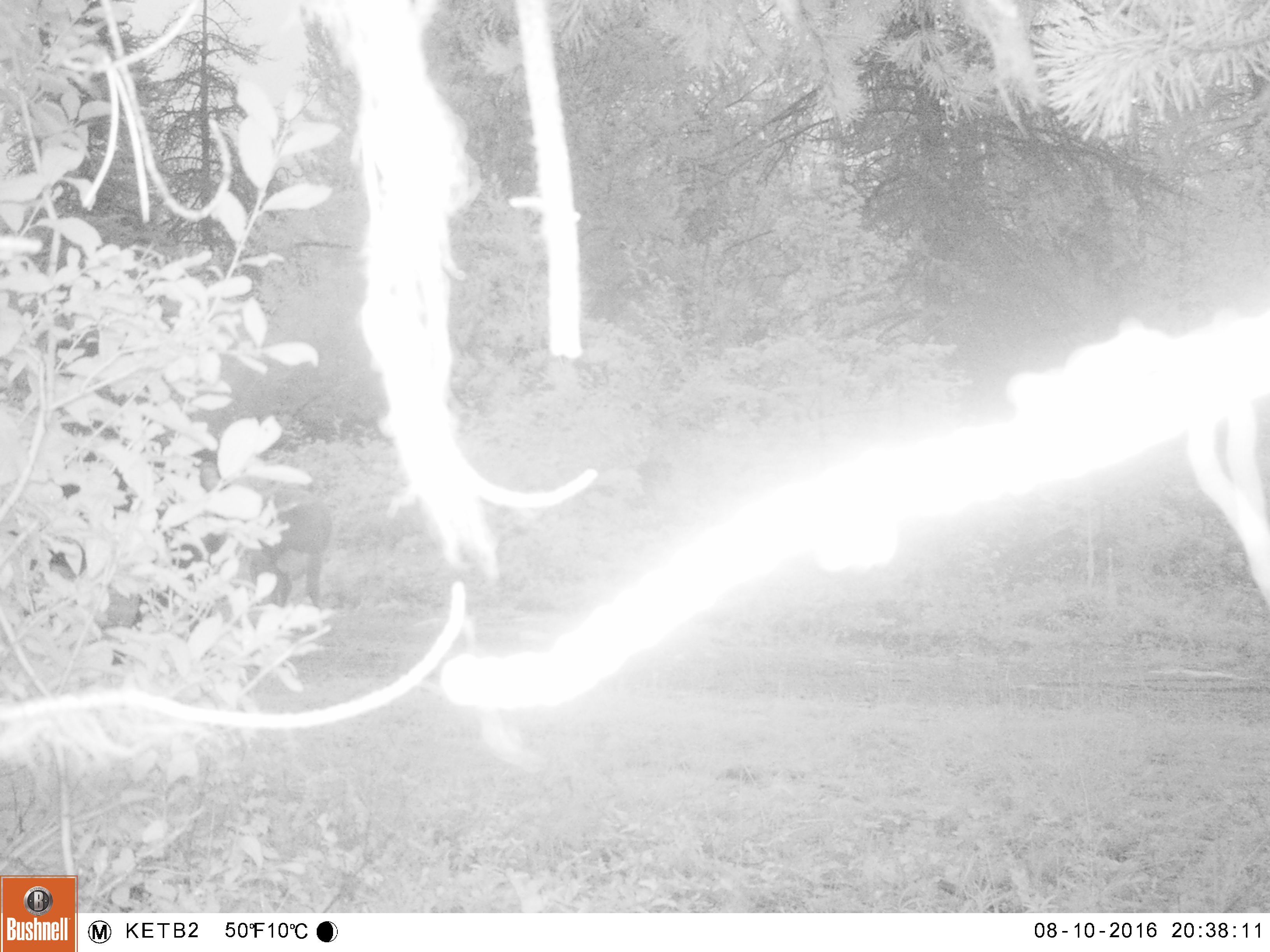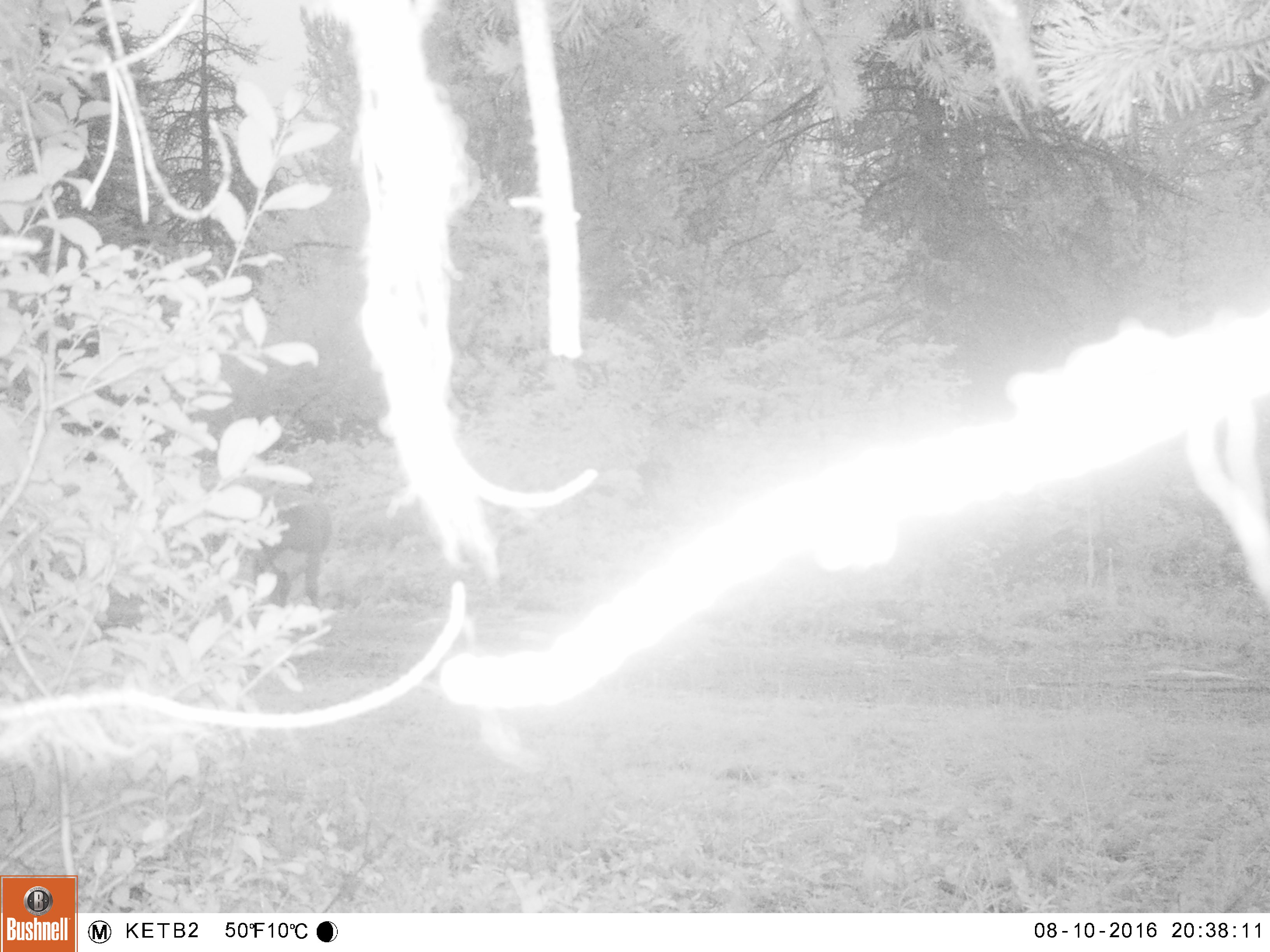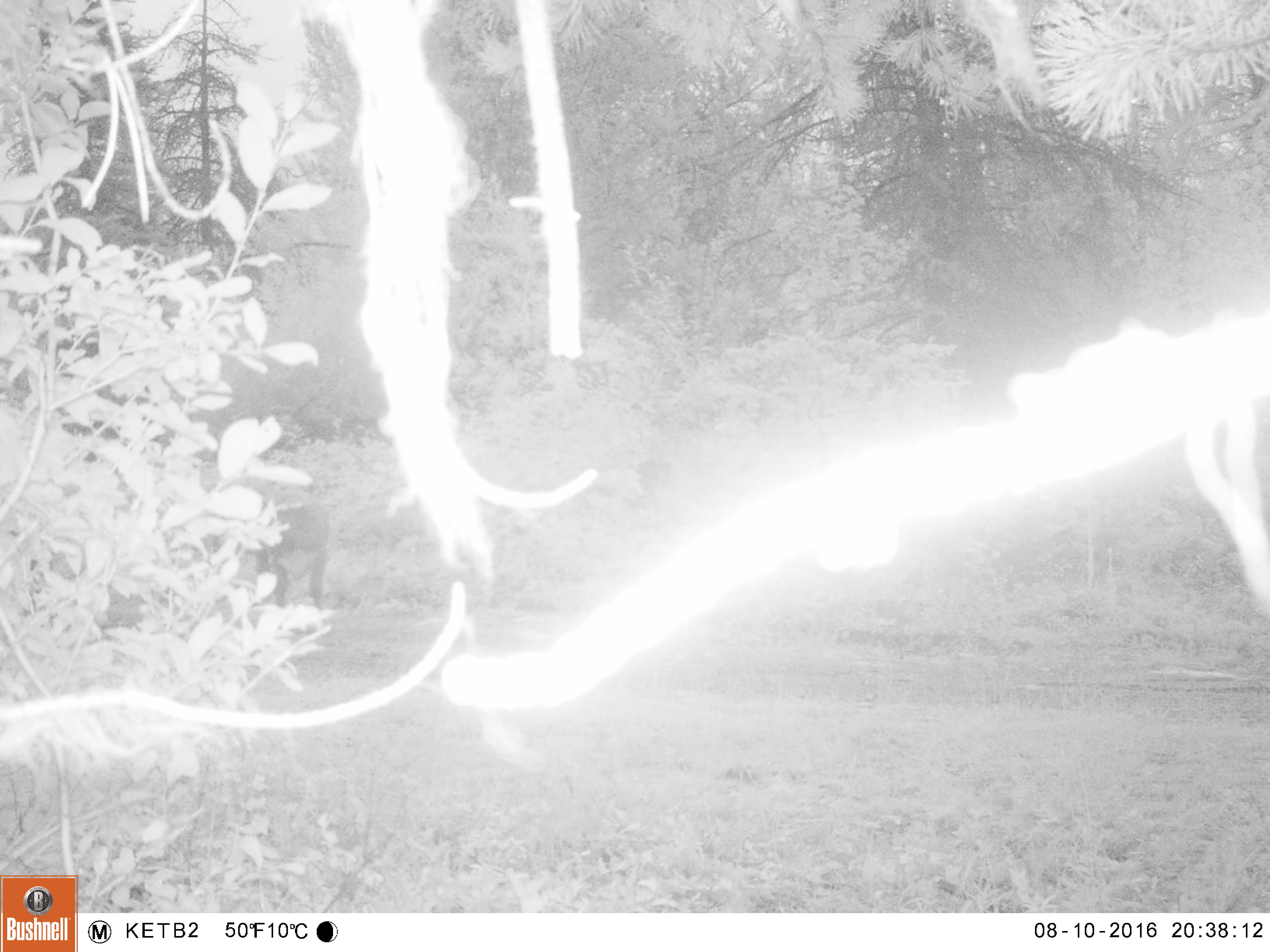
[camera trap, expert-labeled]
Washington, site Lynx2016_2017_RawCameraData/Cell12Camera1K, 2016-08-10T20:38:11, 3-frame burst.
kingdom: Animalia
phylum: Chordata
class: Mammalia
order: Artiodactyla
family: Bovidae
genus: Bos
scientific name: Bos taurus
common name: domestic cattle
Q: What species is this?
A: Domestic cattle (Bos taurus).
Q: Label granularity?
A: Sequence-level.